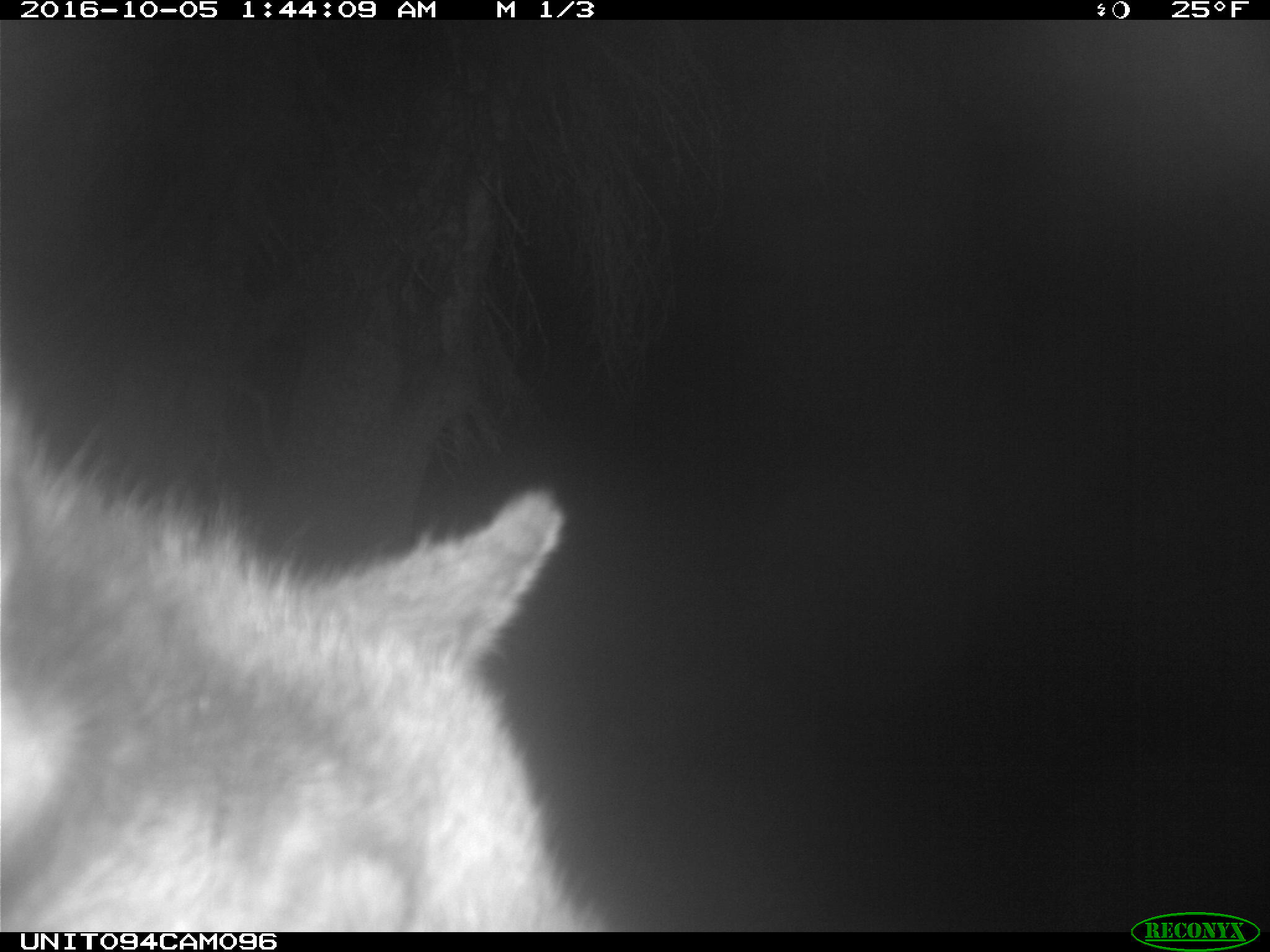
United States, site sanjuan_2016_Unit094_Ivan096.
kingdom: Animalia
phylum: Chordata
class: Mammalia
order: Artiodactyla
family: Cervidae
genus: Cervus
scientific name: Cervus elaphus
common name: red deer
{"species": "Cervus elaphus (red deer)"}